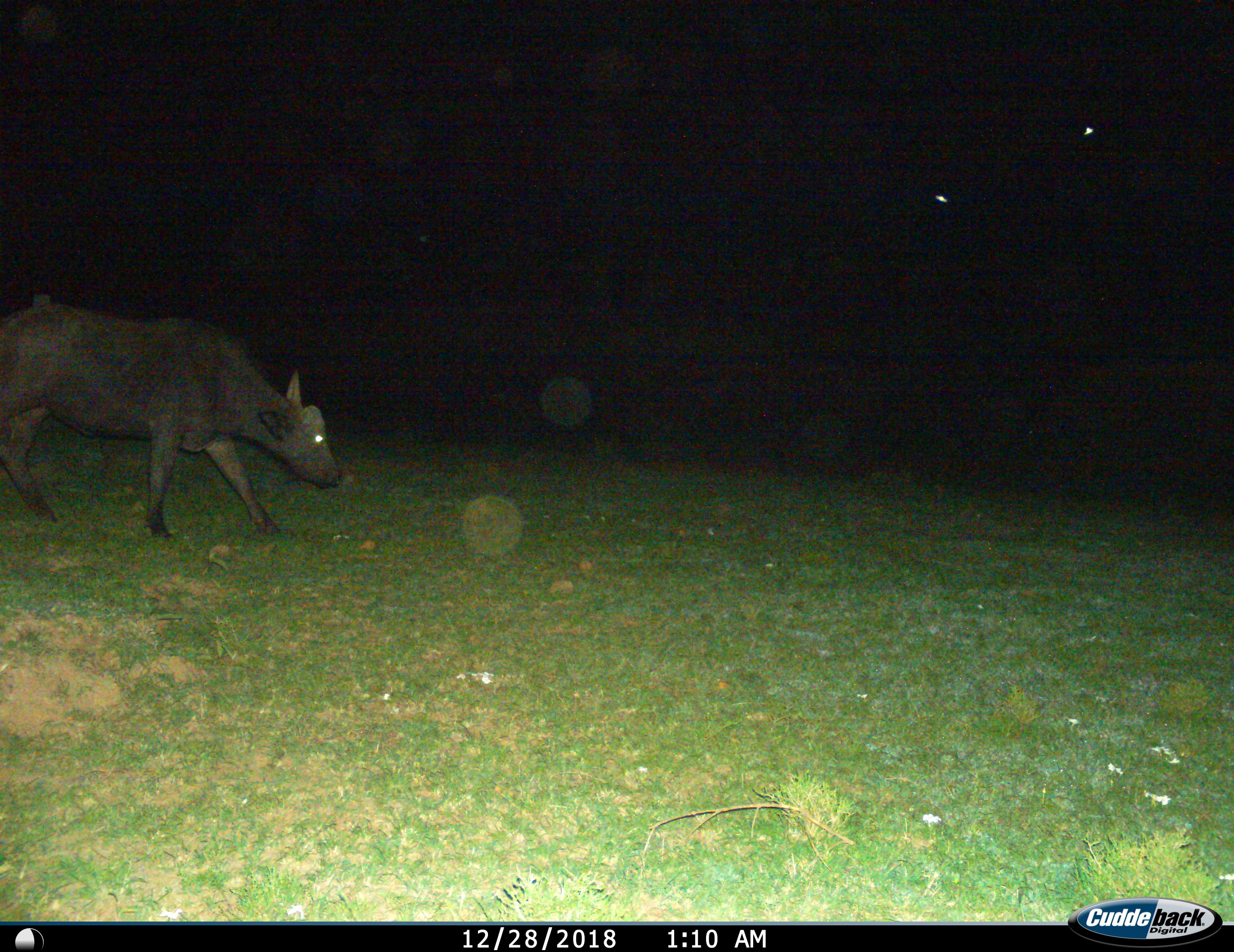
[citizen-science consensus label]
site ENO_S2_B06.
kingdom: Animalia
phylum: Chordata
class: Mammalia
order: Artiodactyla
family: Bovidae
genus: Syncerus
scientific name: Syncerus caffer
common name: african buffalo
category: buffalo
Buffalo (african buffalo) (Syncerus caffer), count 1. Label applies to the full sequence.